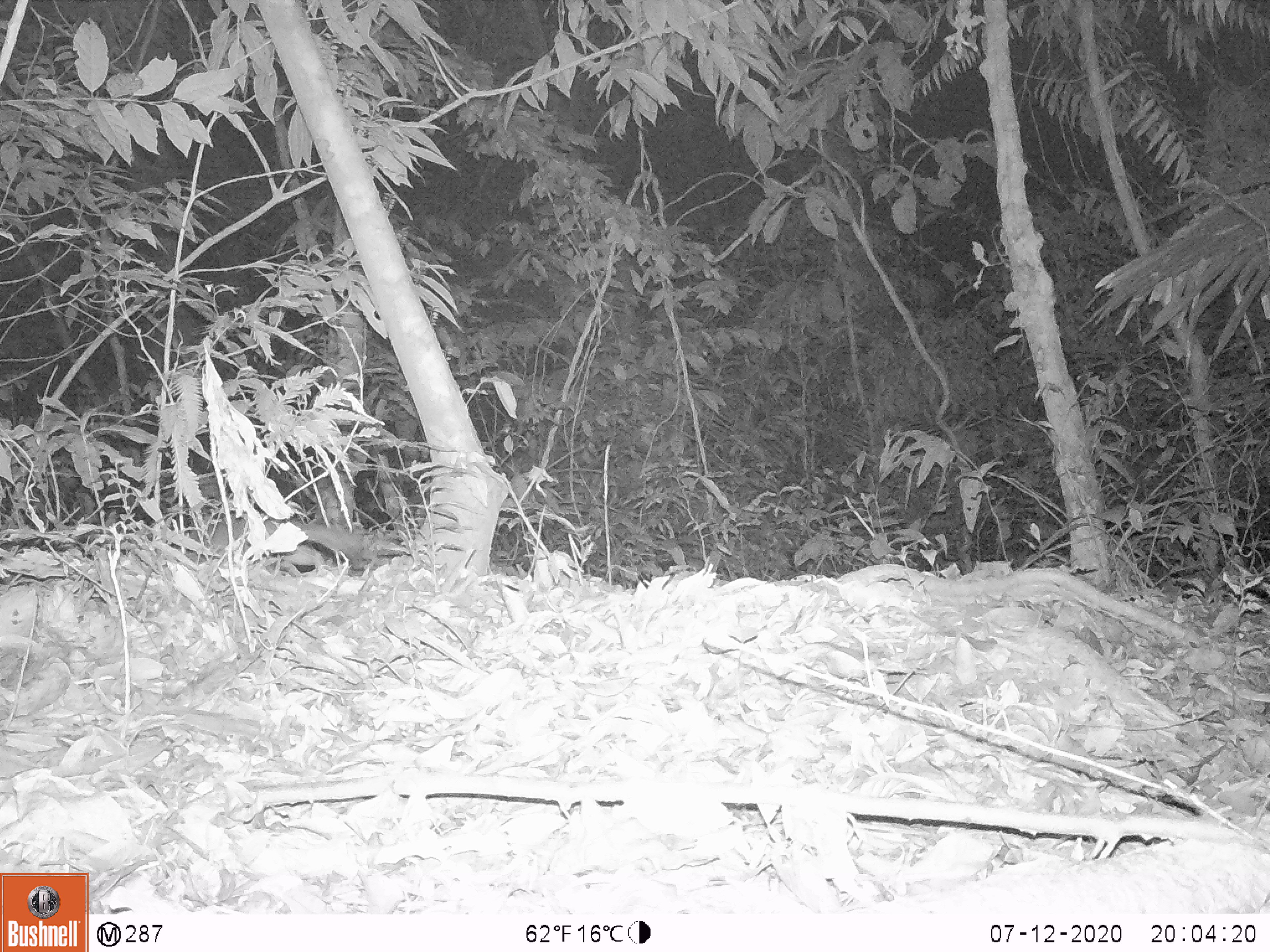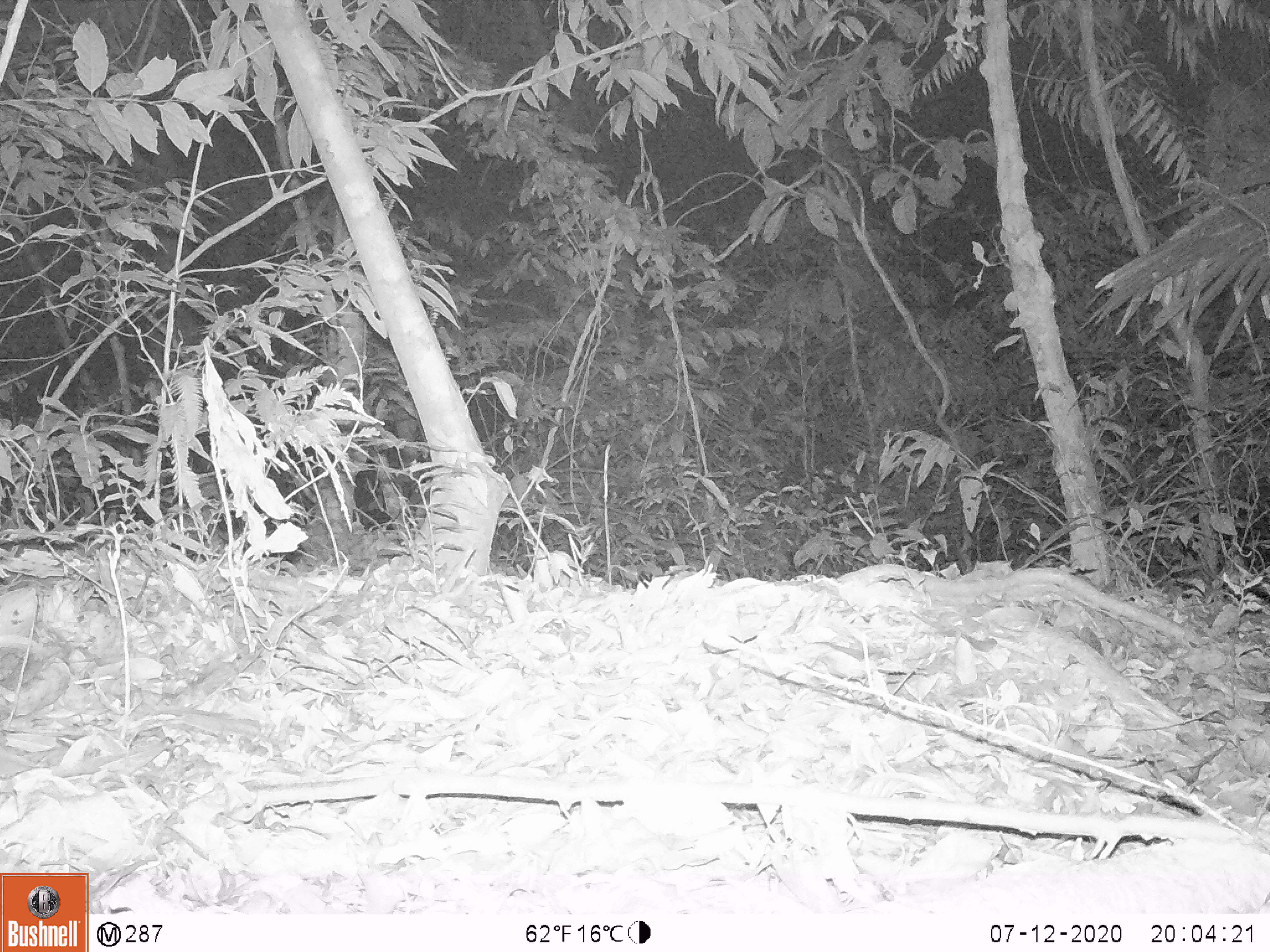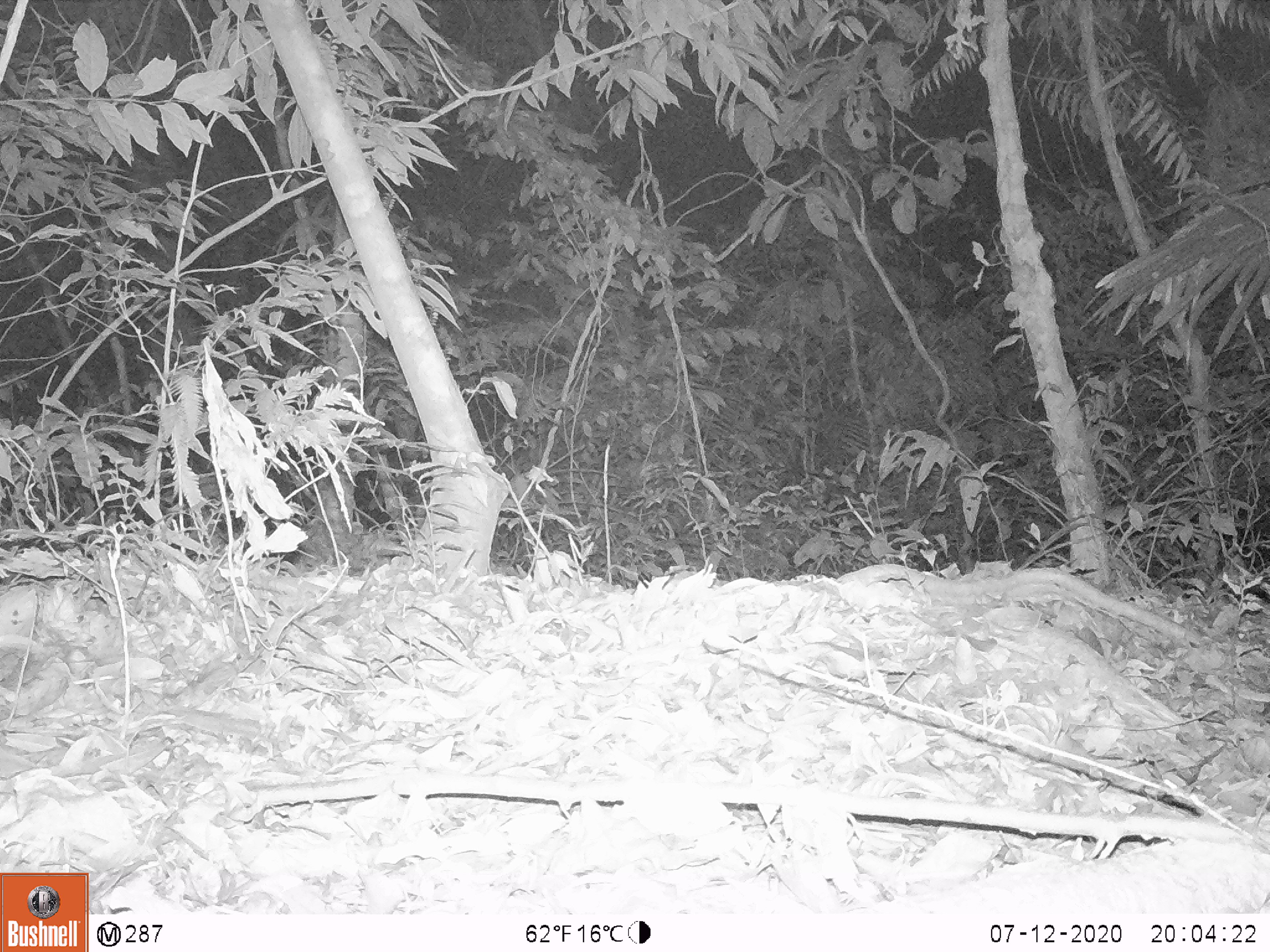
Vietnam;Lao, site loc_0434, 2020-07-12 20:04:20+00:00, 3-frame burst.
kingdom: Animalia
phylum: Chordata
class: Mammalia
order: Carnivora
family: Mustelidae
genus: Melogale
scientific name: Melogale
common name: ferret badger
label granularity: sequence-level